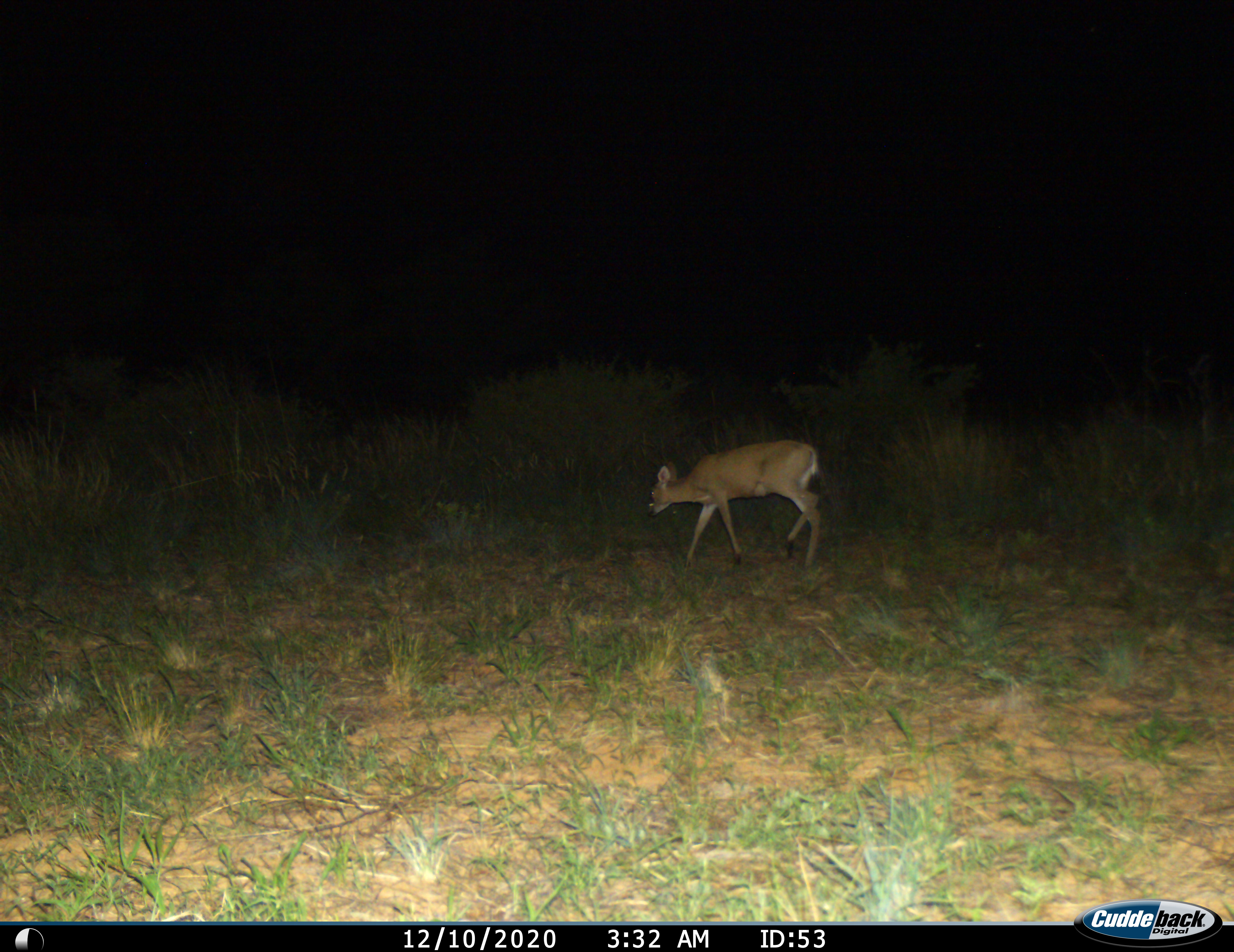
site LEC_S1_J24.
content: unidentified animal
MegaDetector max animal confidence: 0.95